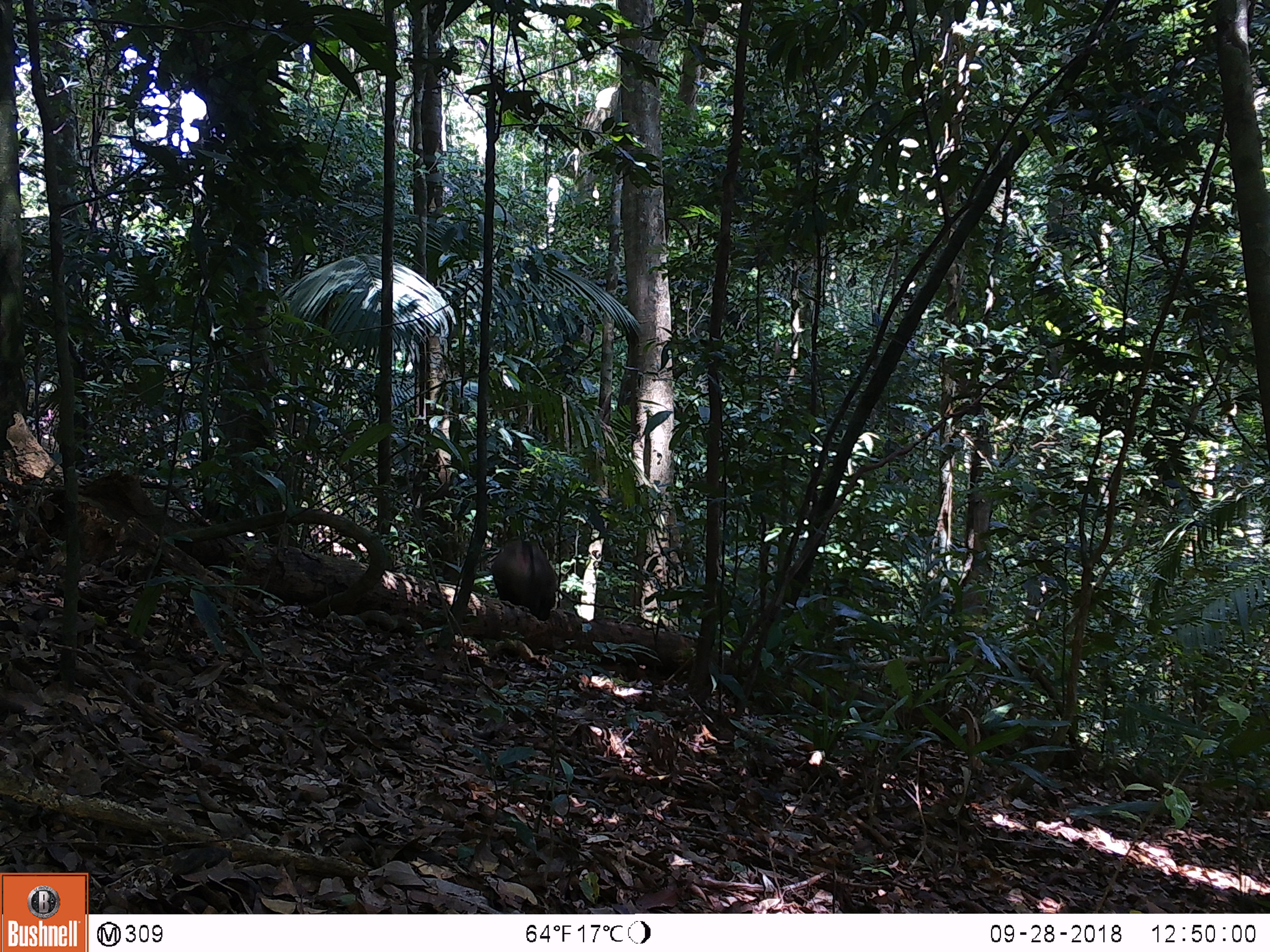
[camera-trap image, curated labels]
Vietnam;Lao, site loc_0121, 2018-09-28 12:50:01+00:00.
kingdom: Animalia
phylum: Chordata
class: Mammalia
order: Primates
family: Cercopithecidae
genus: Macaca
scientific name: Macaca nemestrina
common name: pig-tailed macaque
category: pig tailed macaque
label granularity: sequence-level